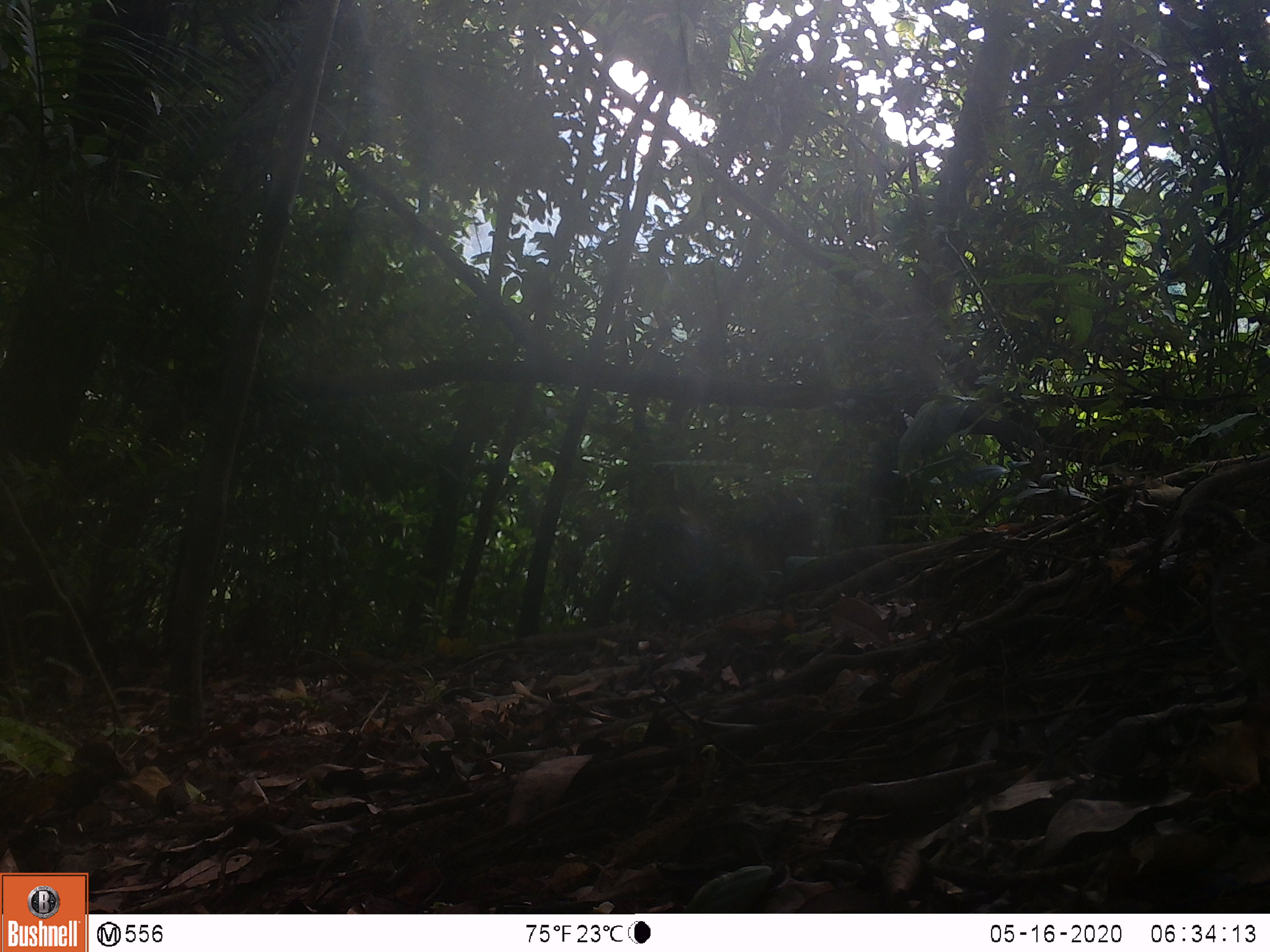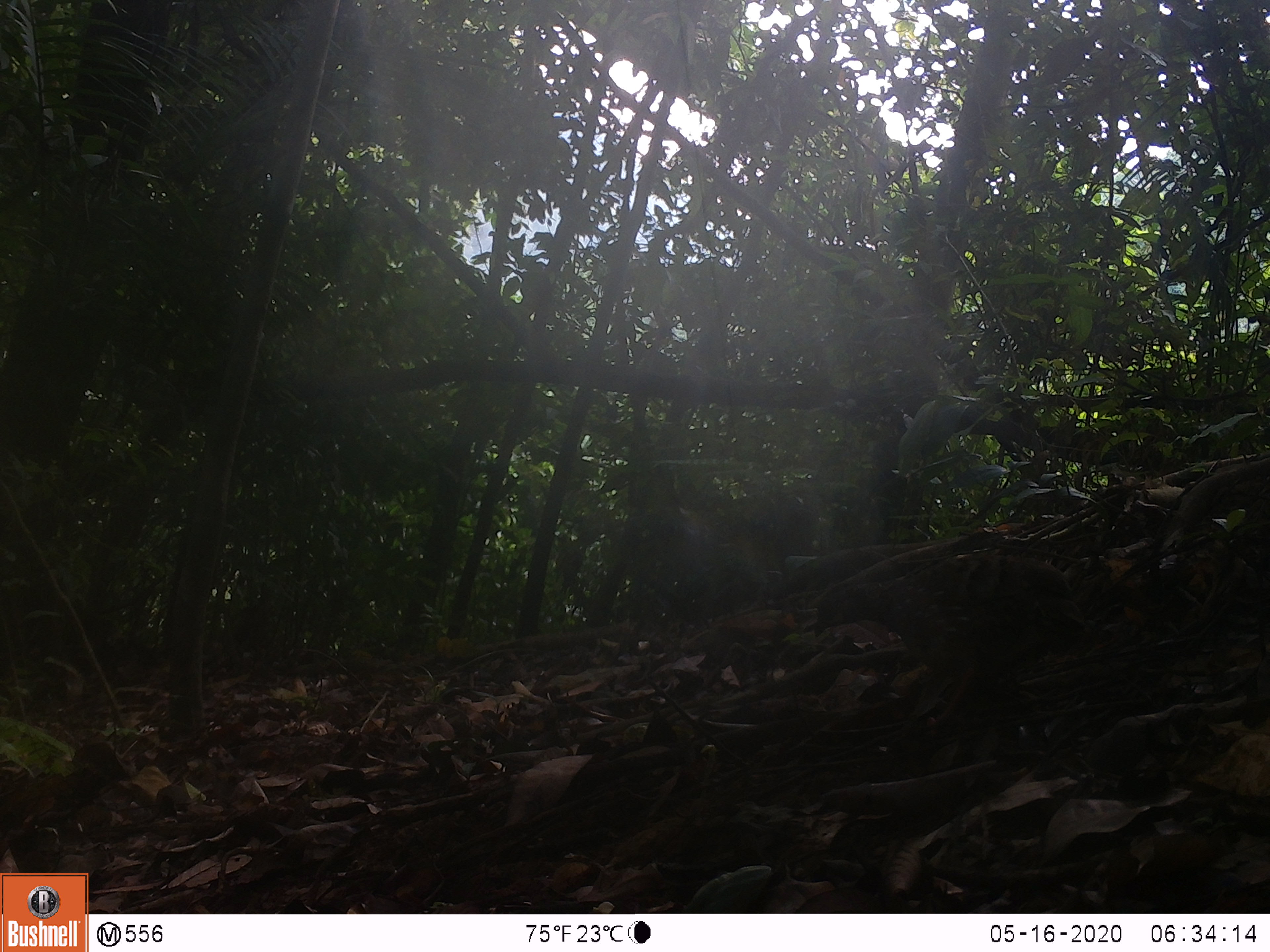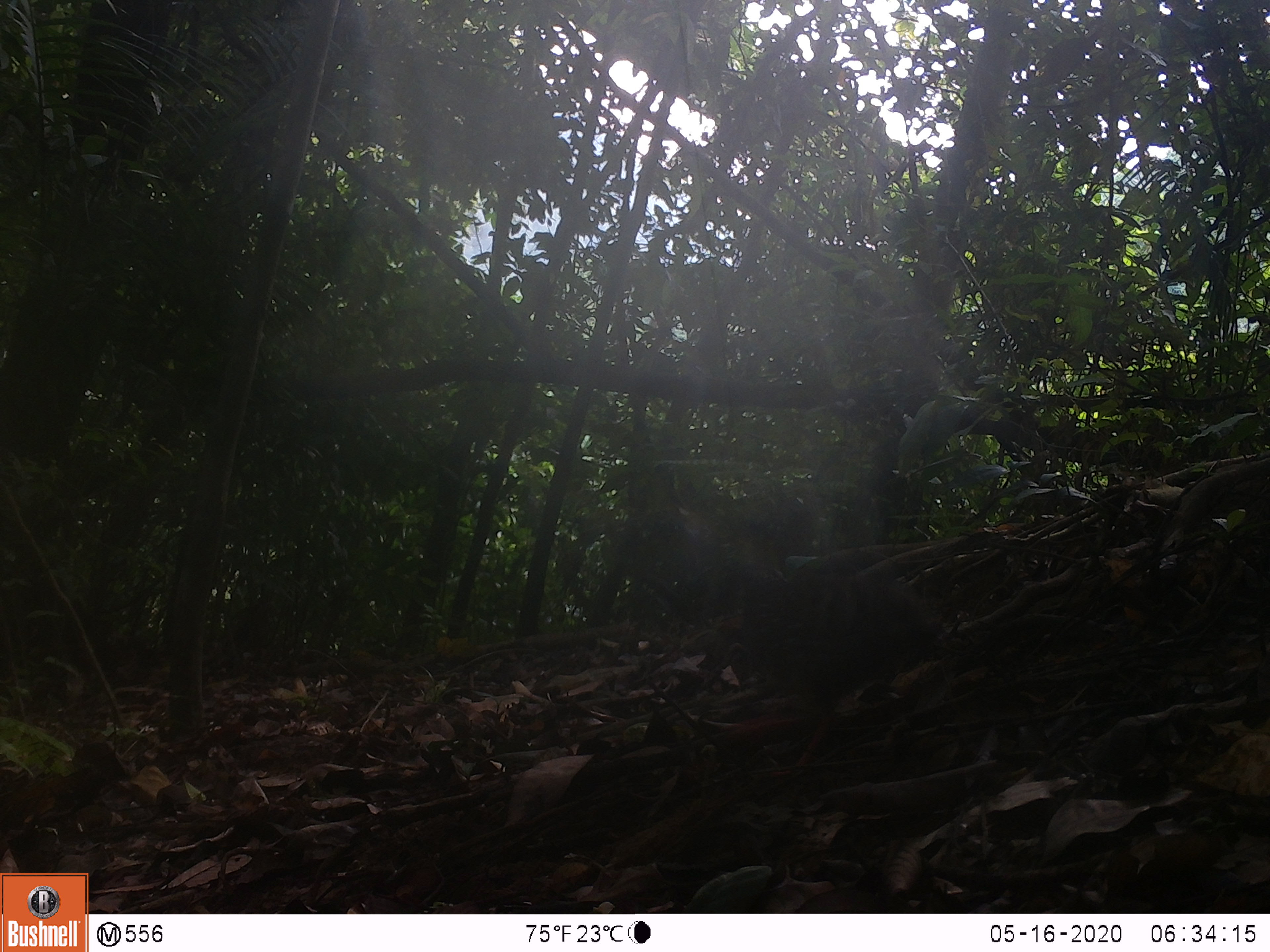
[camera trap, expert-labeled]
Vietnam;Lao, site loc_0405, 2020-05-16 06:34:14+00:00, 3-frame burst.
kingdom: Animalia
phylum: Chordata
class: Aves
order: Galliformes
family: Phasianidae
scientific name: Phasianidae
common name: partridge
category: unidentified partridge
Unidentified partridge (partridge) (Phasianidae). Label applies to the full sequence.